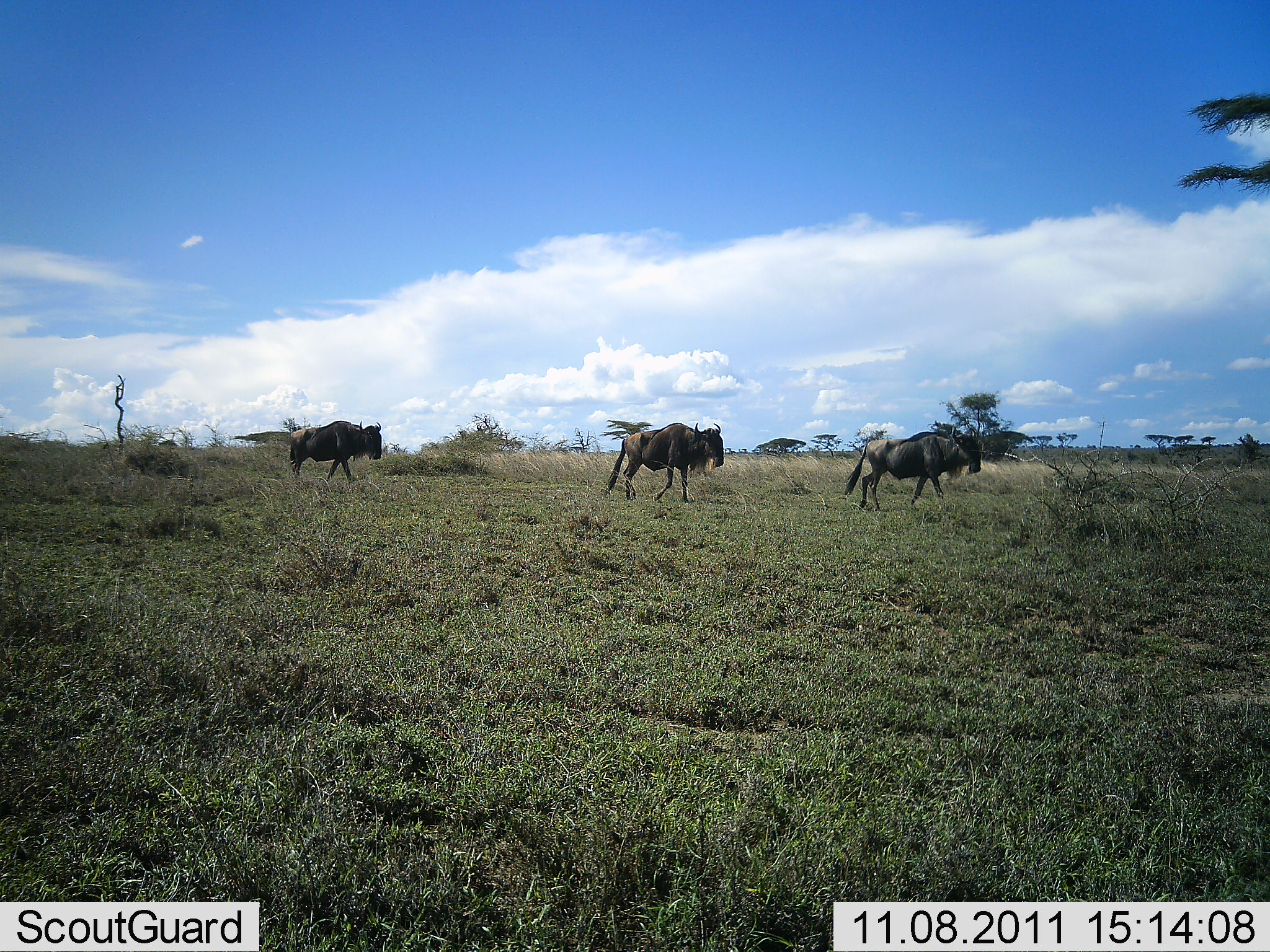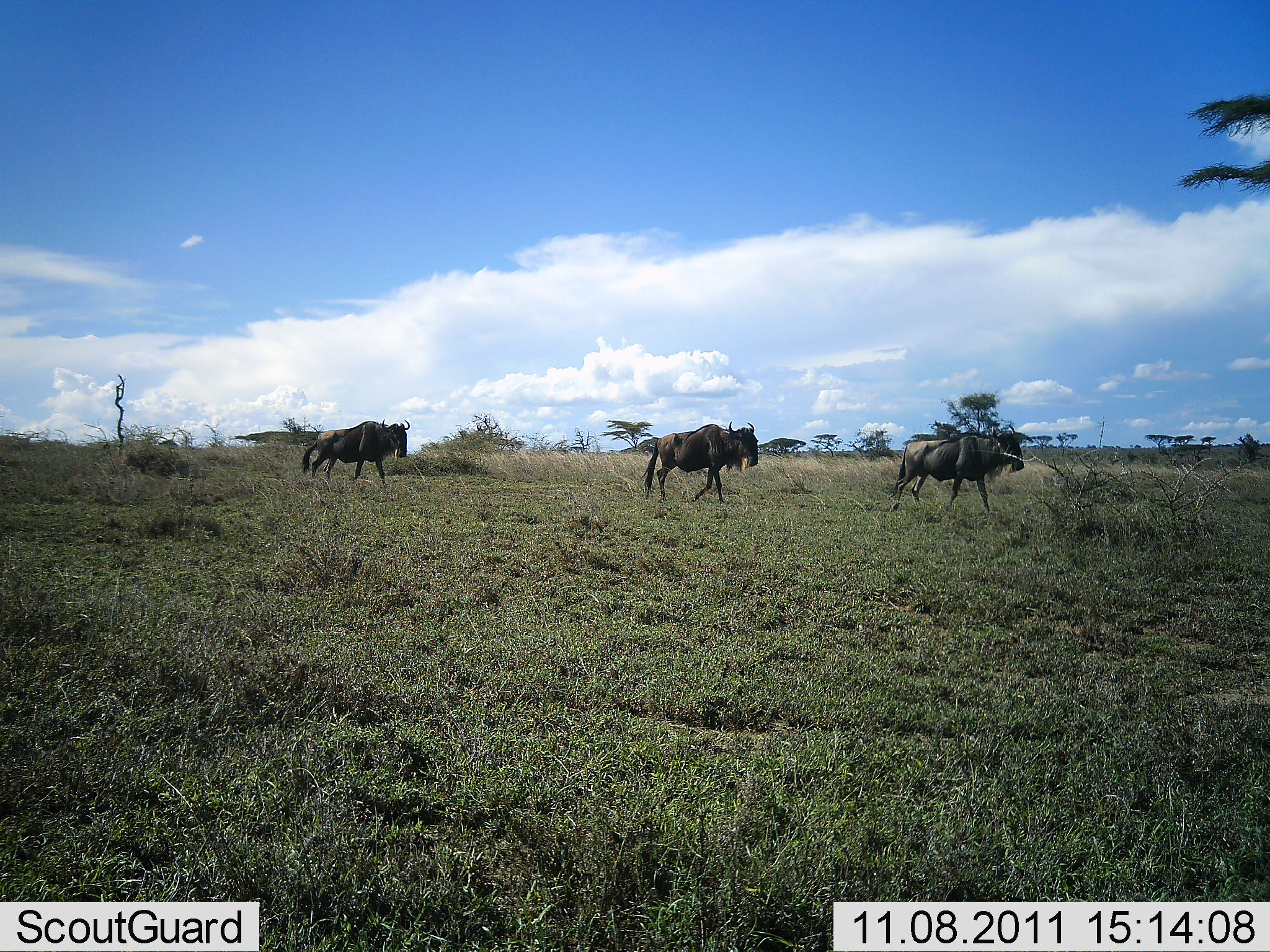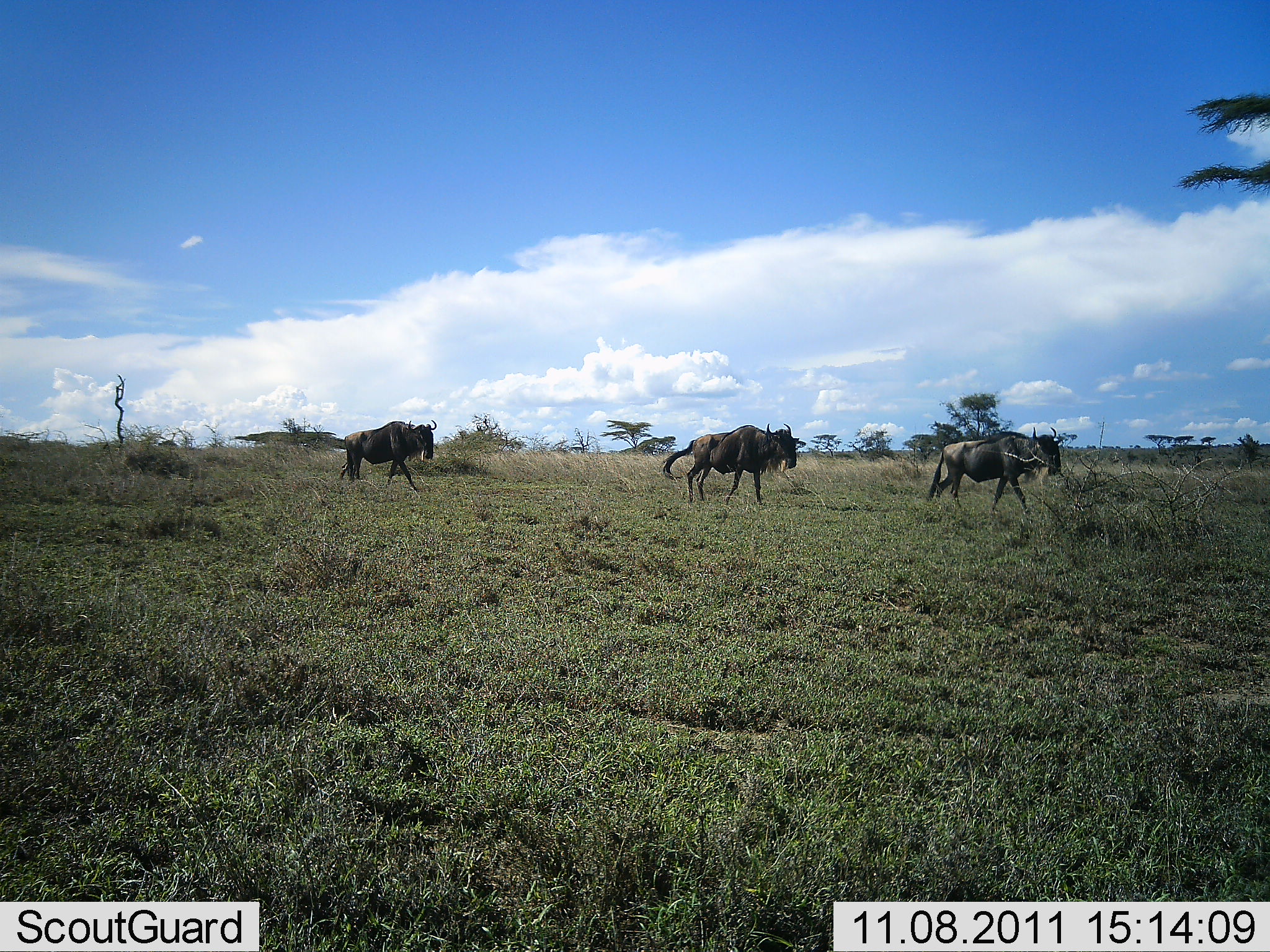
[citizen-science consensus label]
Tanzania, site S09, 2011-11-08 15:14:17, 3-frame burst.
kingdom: Animalia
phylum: Chordata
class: Mammalia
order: Artiodactyla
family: Bovidae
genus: Connochaetes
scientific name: Connochaetes taurinus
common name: blue wildebeest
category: wildebeest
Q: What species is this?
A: Wildebeest (blue wildebeest) (Connochaetes taurinus).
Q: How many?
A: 3.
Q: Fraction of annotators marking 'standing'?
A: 0%.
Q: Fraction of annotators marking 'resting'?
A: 0%.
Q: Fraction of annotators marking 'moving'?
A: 100%.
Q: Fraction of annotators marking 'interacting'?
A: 0%.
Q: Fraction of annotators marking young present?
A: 0%.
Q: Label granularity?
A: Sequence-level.